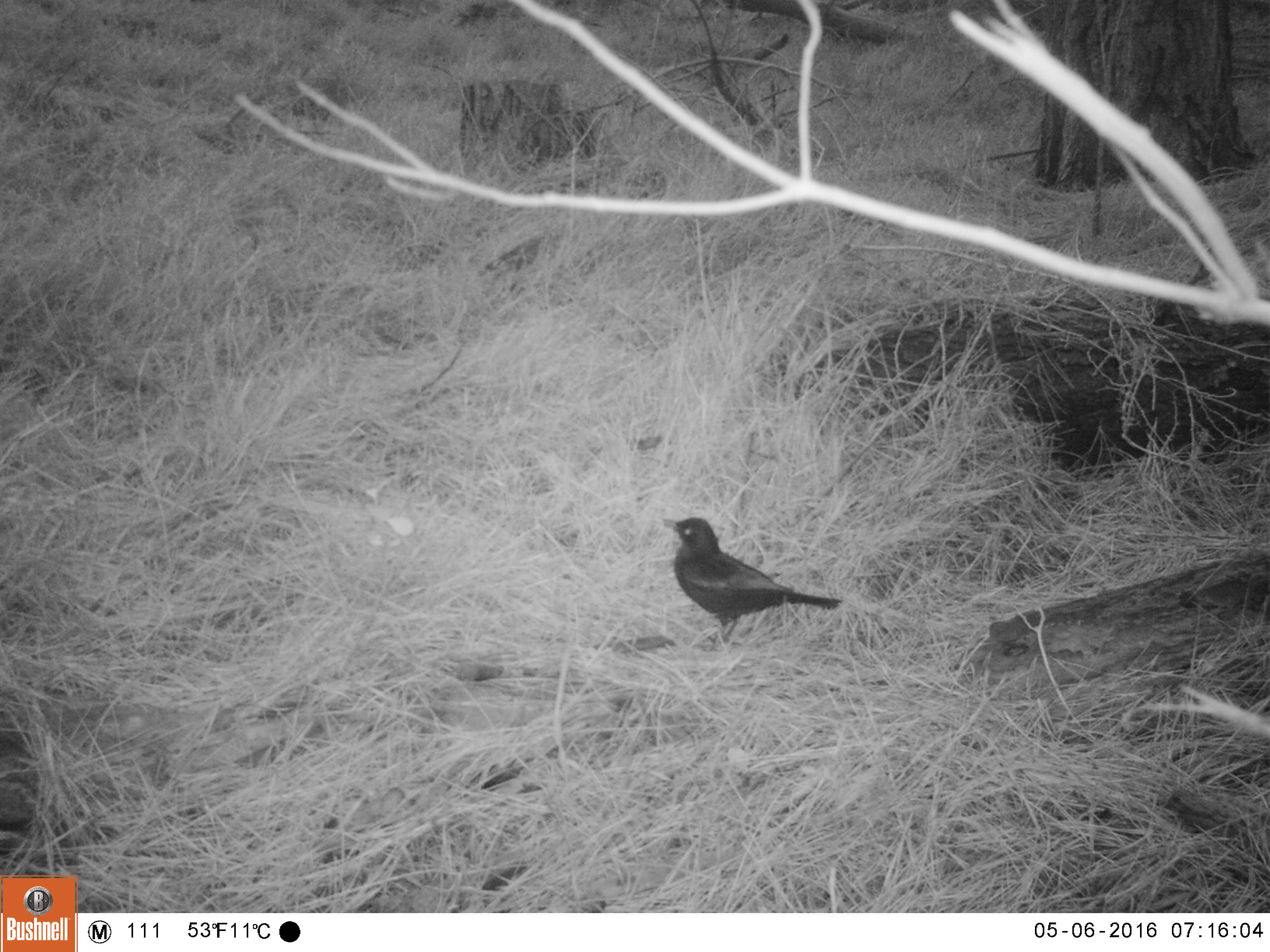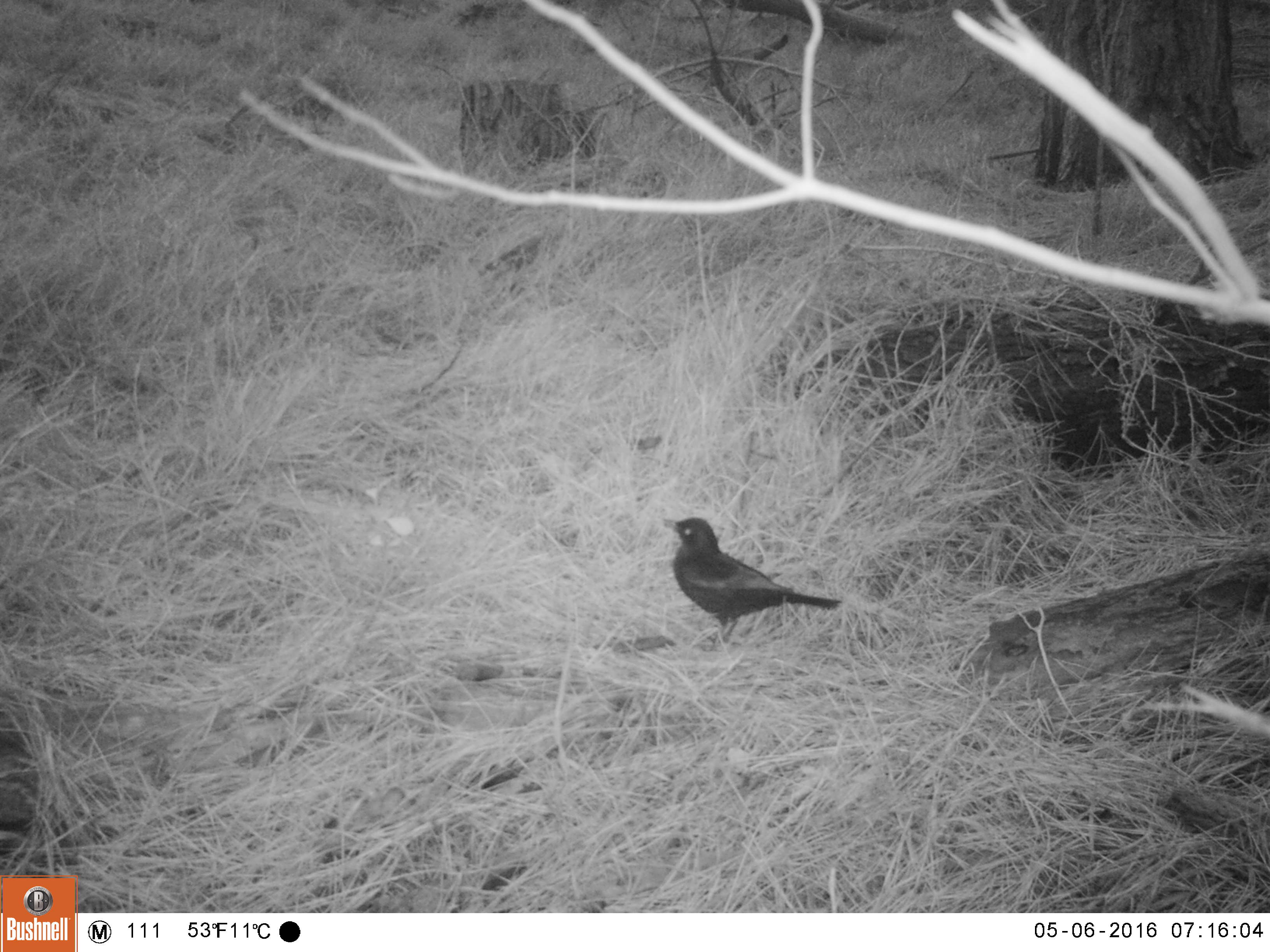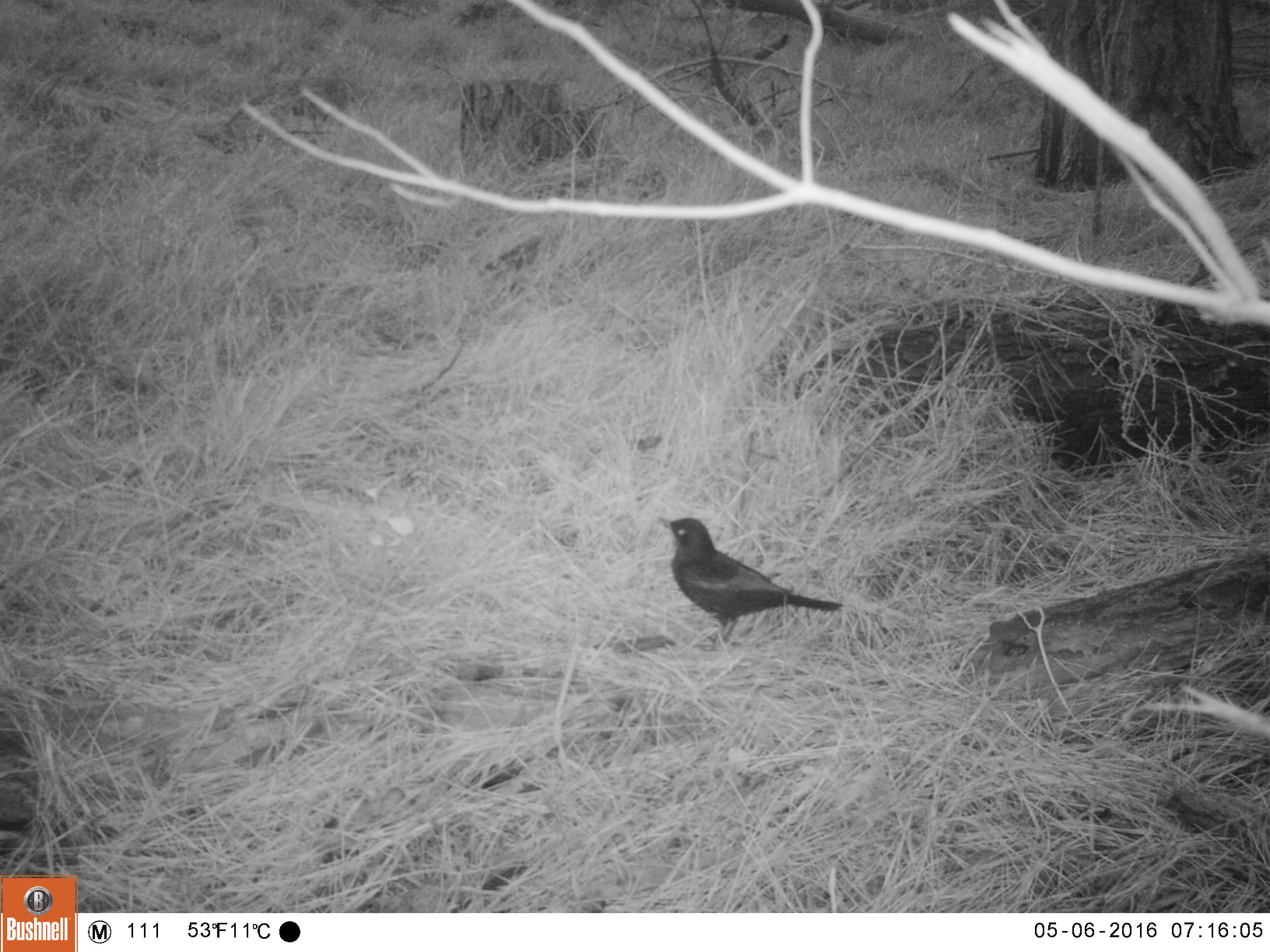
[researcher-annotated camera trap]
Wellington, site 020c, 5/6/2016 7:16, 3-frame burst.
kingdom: Animalia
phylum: Chordata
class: Aves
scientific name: Aves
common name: bird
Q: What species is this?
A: Bird (Aves).